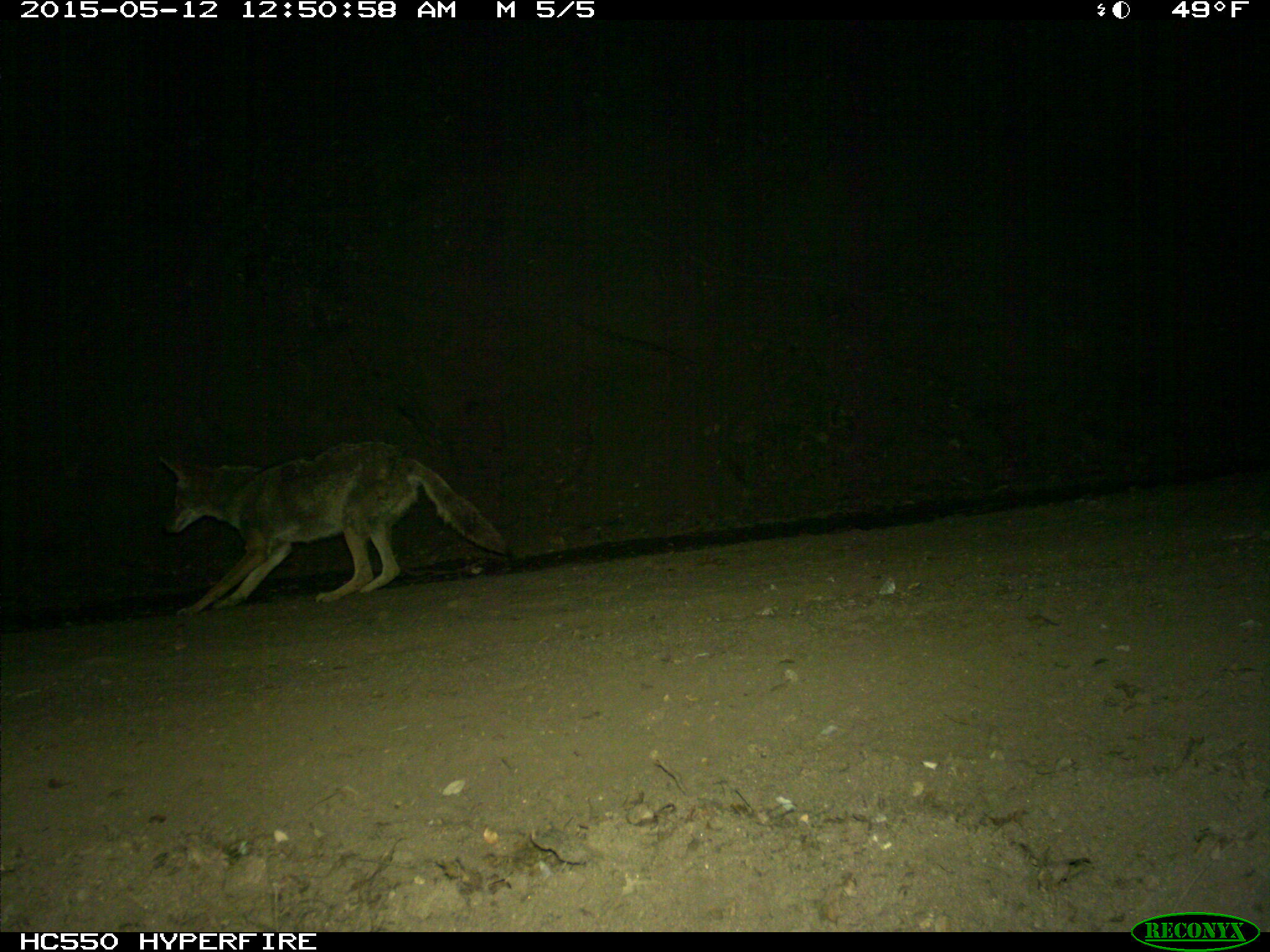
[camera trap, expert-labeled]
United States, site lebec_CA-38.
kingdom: Animalia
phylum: Chordata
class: Mammalia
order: Carnivora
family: Canidae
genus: Canis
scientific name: Canis latrans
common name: coyote